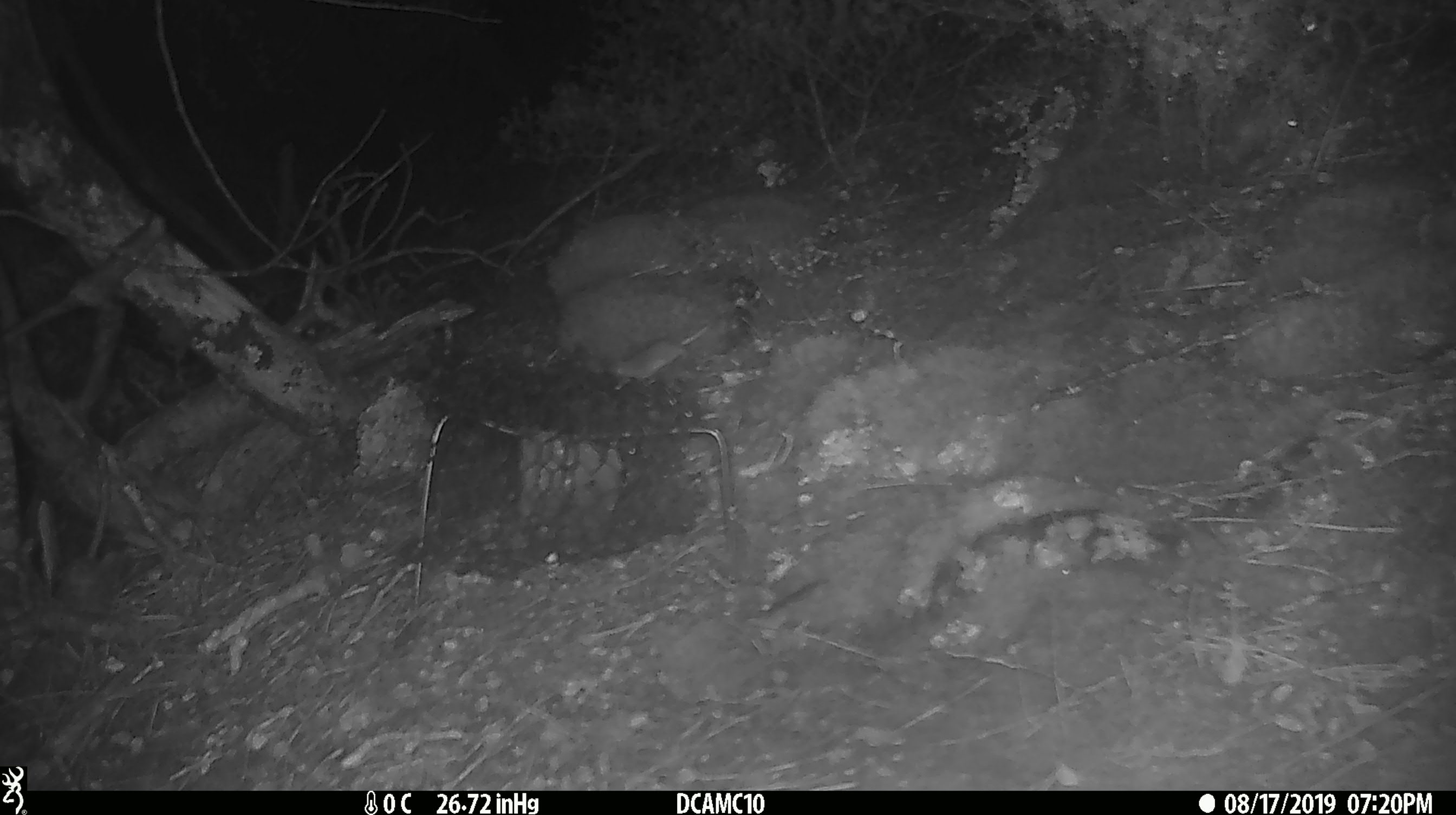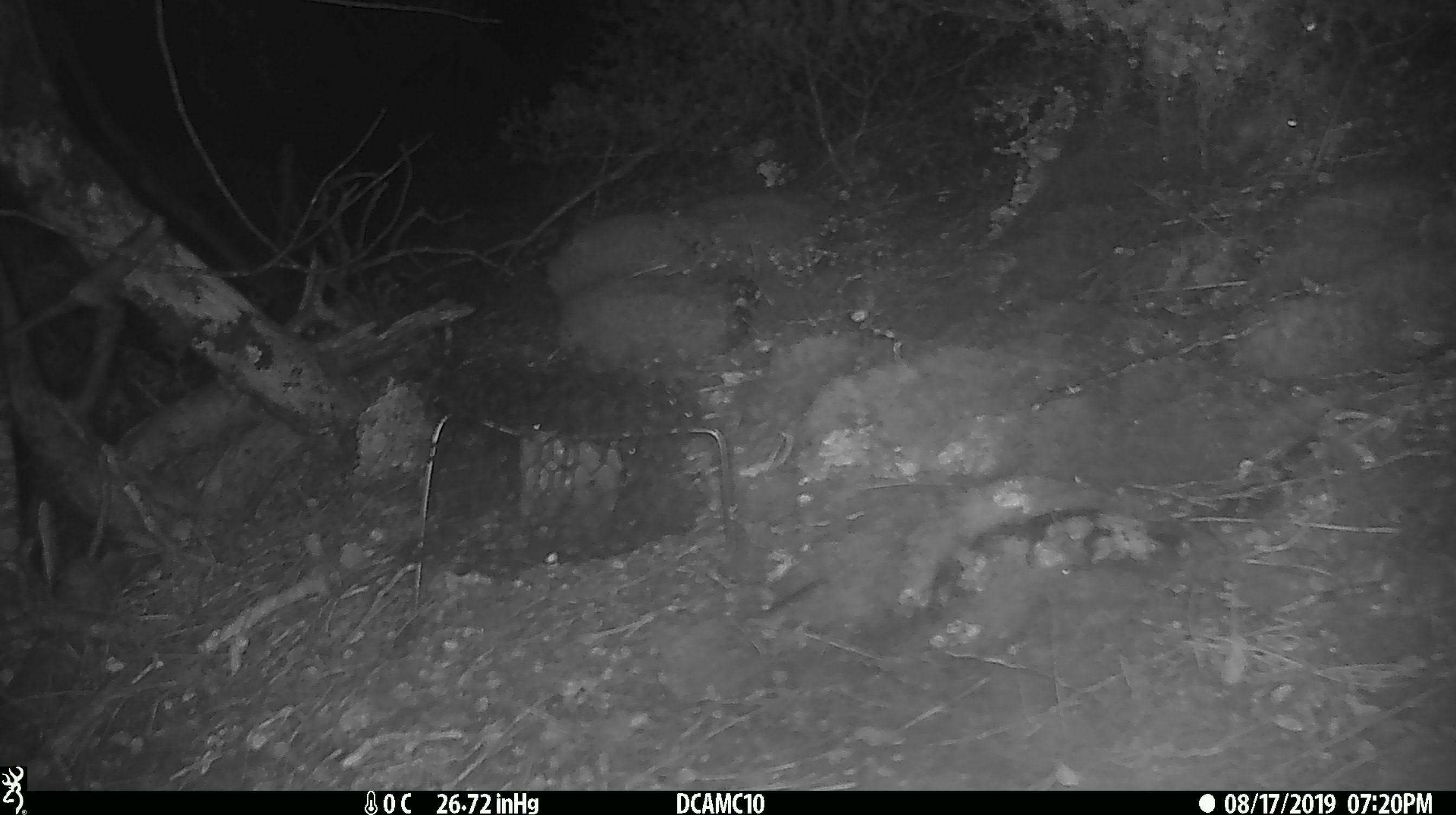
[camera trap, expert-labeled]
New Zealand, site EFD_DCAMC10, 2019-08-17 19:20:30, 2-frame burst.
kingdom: Animalia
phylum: Chordata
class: Mammalia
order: Rodentia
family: Muridae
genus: Mus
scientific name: Mus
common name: mouse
Mouse (Mus).